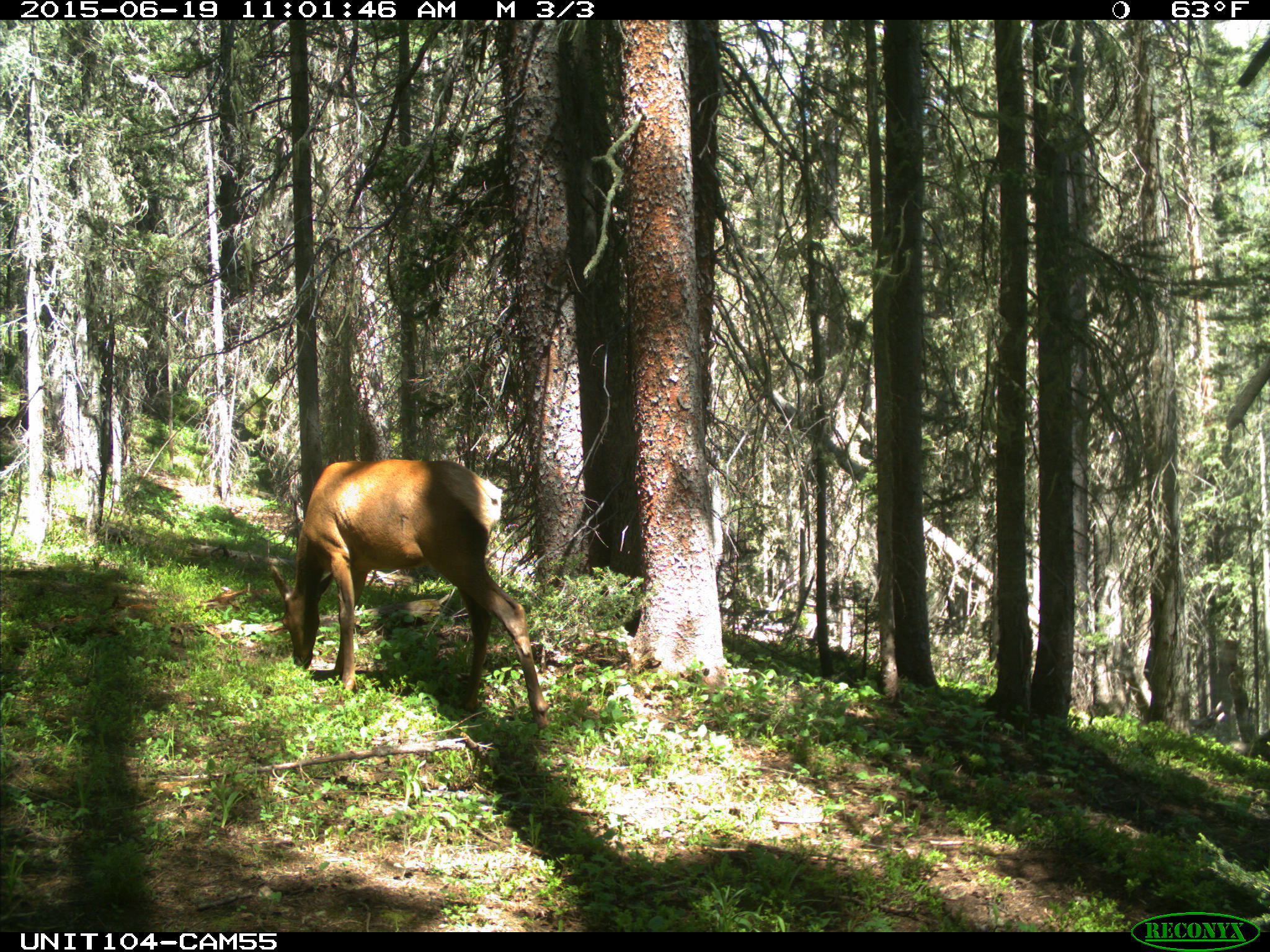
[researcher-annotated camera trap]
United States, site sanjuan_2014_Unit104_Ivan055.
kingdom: Animalia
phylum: Chordata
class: Mammalia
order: Artiodactyla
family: Cervidae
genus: Cervus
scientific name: Cervus elaphus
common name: red deer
Cervus elaphus (red deer).